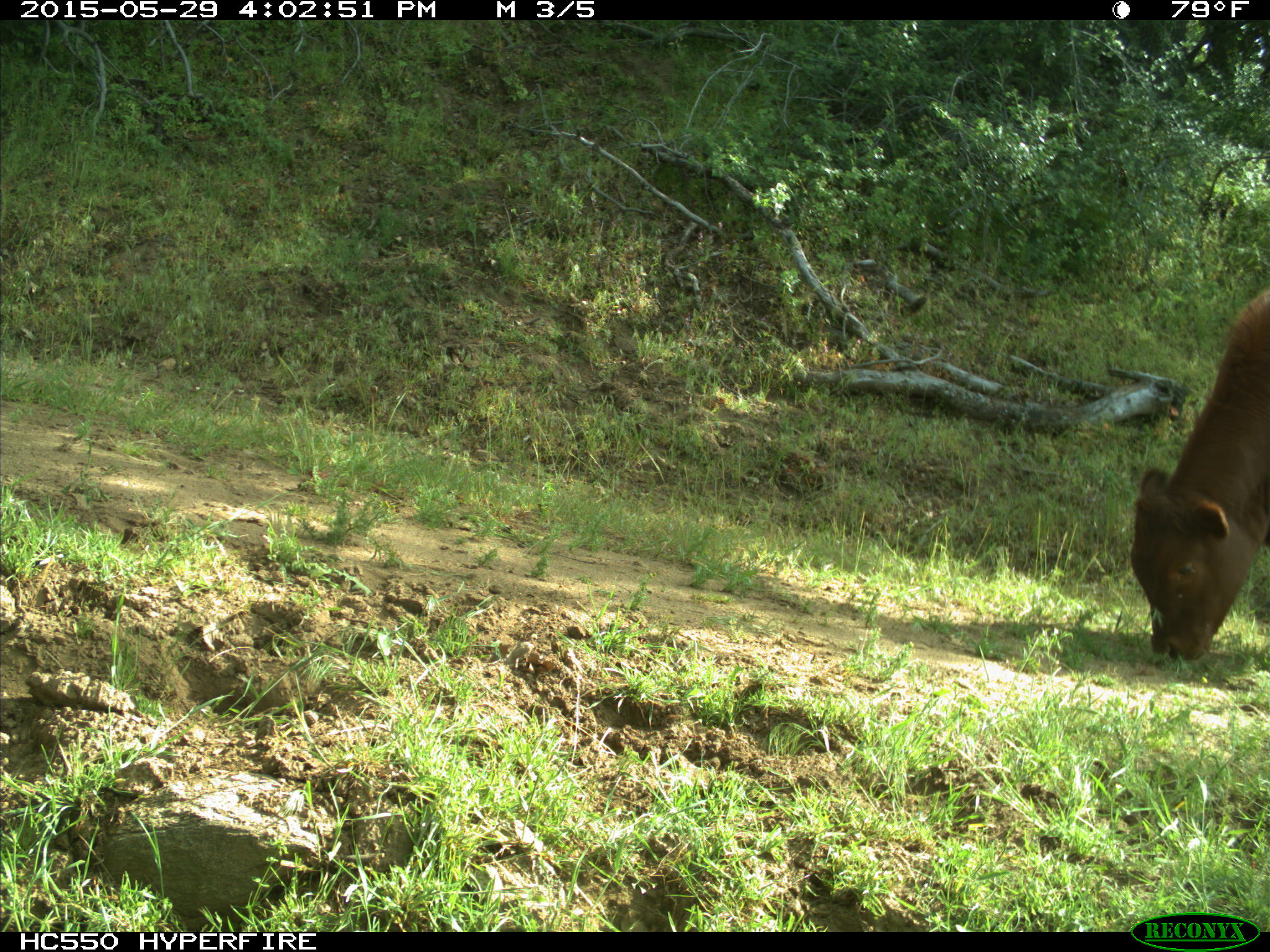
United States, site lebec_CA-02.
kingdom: Animalia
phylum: Chordata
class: Mammalia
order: Artiodactyla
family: Bovidae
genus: Bos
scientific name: Bos taurus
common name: domestic cow